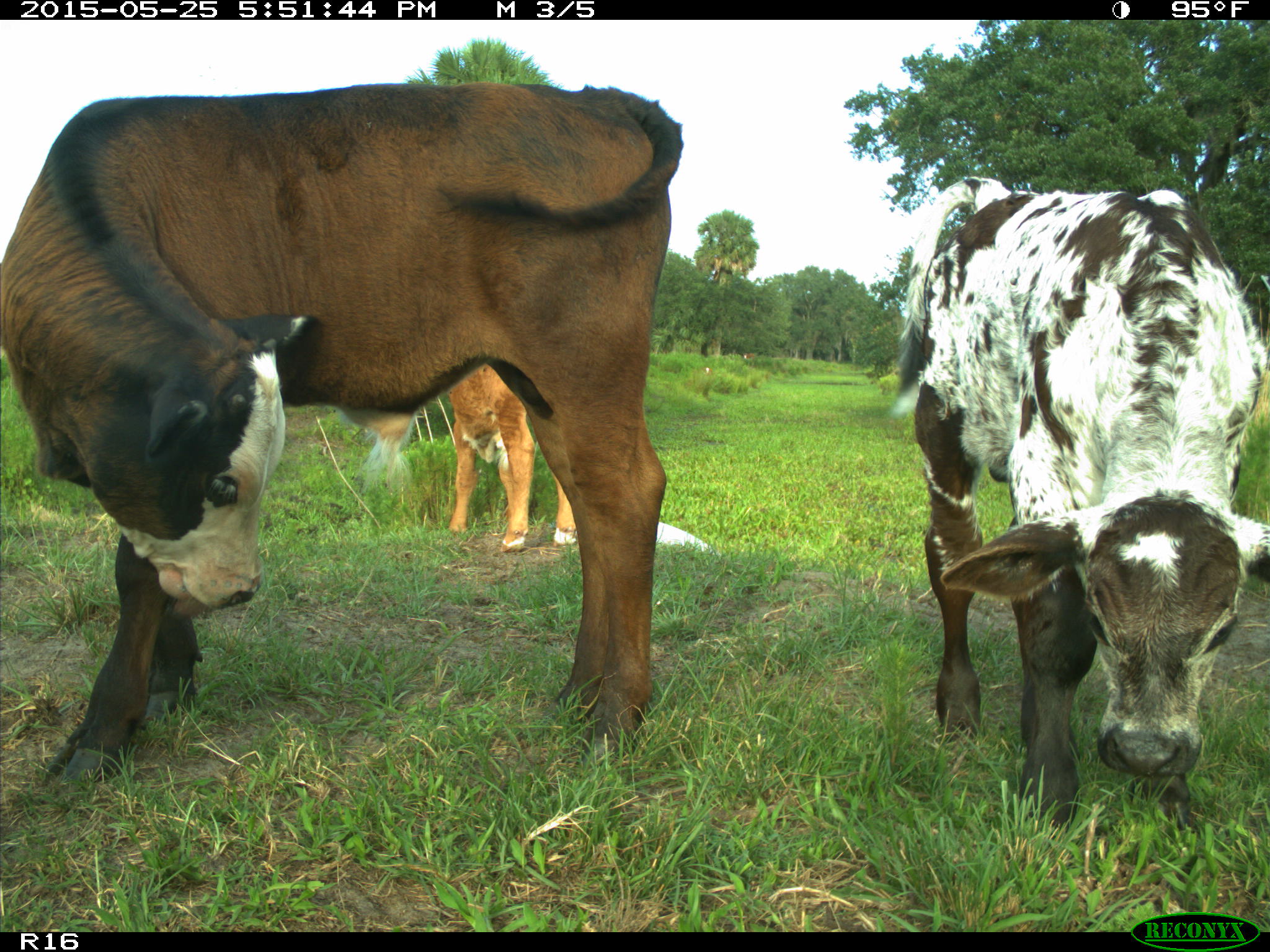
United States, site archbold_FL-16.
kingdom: Animalia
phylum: Chordata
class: Mammalia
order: Artiodactyla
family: Bovidae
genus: Bos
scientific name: Bos taurus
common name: domestic cow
Bos taurus (domestic cow).